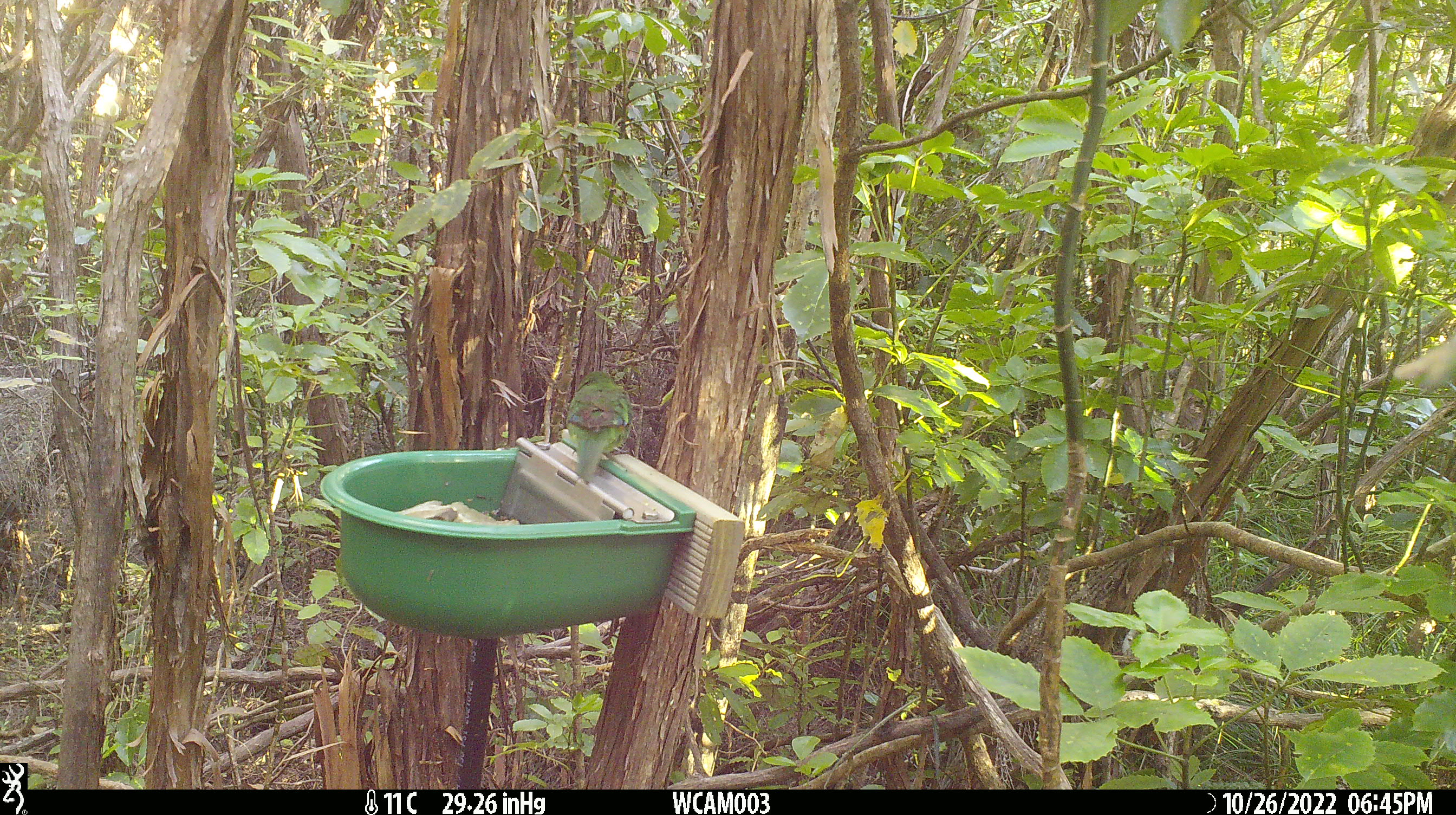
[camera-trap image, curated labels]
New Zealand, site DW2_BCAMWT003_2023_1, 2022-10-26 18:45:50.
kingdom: Animalia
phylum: Chordata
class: Aves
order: Psittaciformes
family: Psittaculidae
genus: Cyanoramphus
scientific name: Cyanoramphus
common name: parakeet